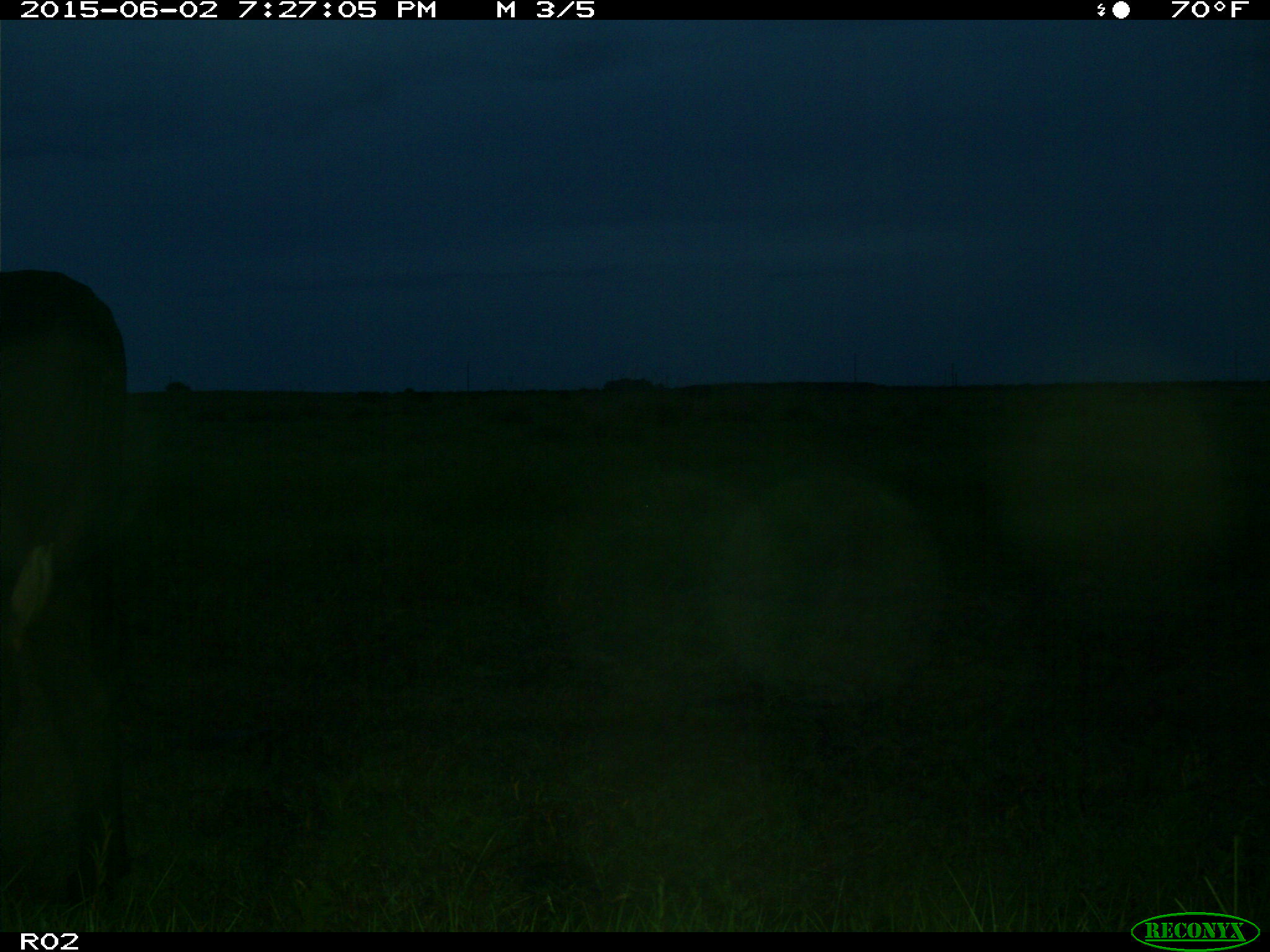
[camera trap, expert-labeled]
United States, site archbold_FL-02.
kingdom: Animalia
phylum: Chordata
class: Mammalia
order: Artiodactyla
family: Bovidae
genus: Bos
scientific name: Bos taurus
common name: domestic cow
Bos taurus (domestic cow).